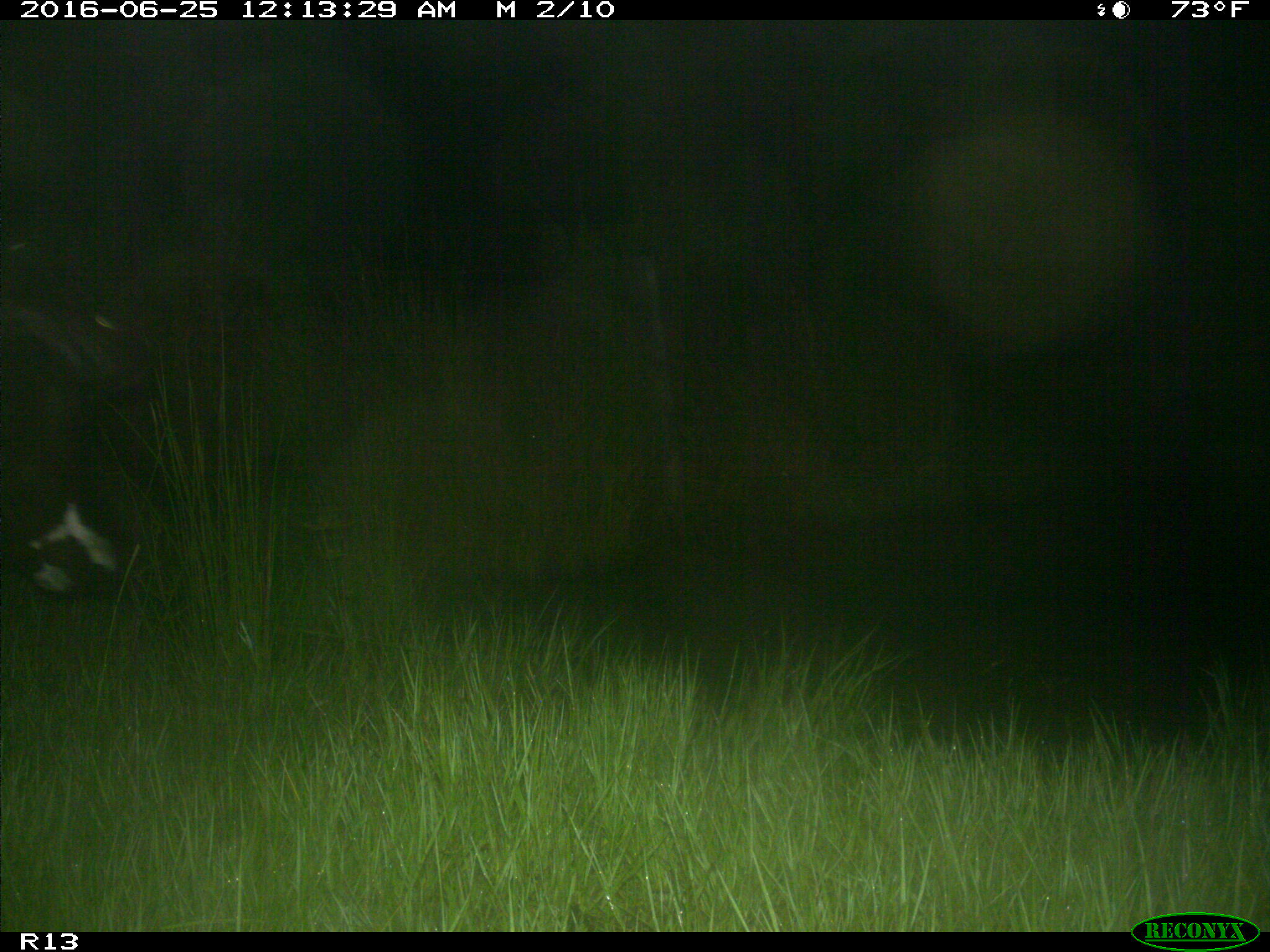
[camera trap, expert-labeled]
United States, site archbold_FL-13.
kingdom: Animalia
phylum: Chordata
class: Mammalia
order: Artiodactyla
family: Bovidae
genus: Bos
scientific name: Bos taurus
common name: domestic cow